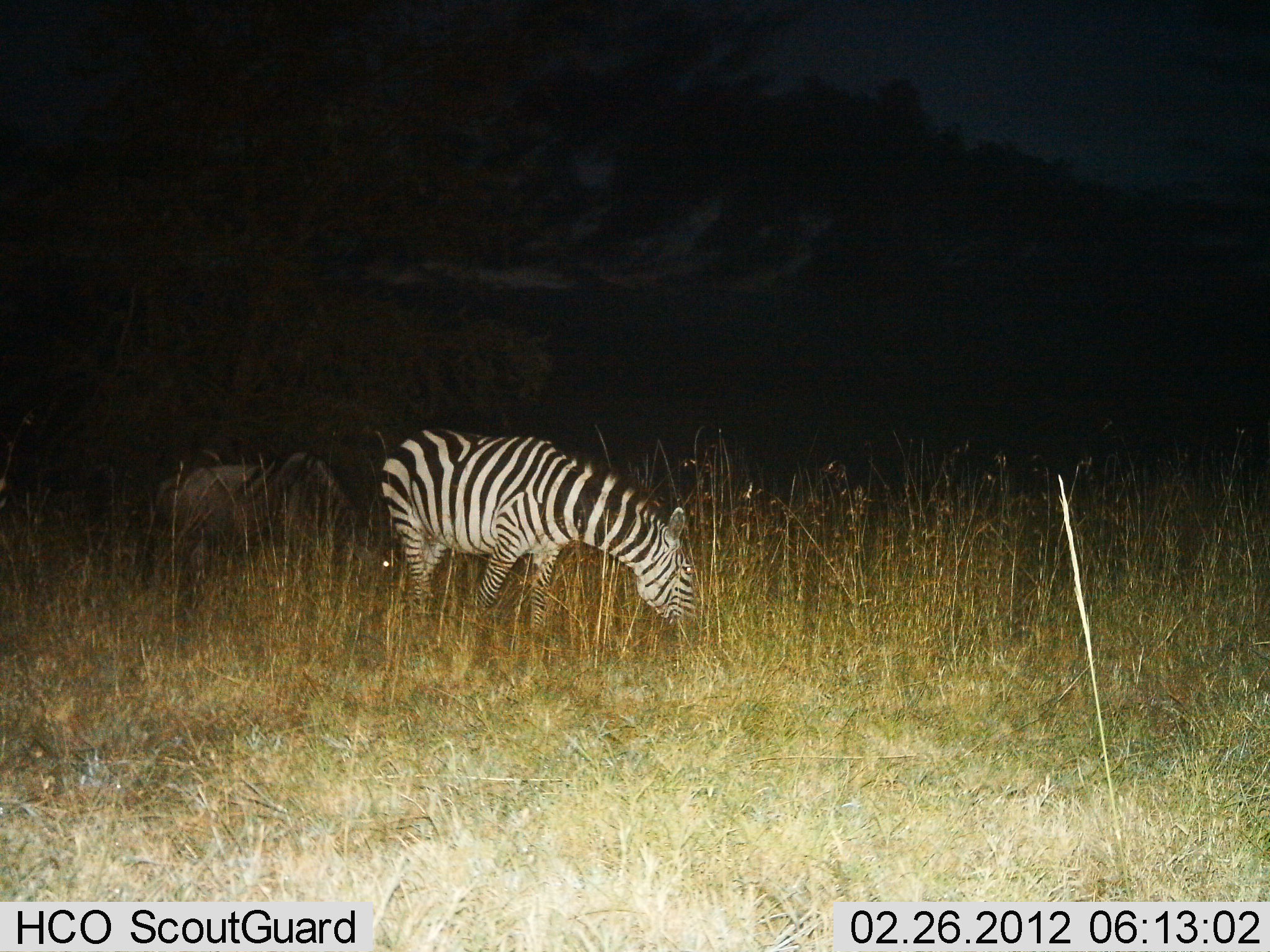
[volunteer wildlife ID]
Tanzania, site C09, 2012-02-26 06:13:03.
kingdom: Animalia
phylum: Chordata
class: Mammalia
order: Artiodactyla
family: Bovidae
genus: Connochaetes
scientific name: Connochaetes taurinus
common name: blue wildebeest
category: wildebeest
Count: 1.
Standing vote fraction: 25%.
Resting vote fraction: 0%.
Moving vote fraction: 0%.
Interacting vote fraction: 0%.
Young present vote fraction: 0%.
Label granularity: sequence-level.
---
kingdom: Animalia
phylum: Chordata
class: Mammalia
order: Perissodactyla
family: Equidae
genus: Equus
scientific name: Equus quagga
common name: plains zebra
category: zebra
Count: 1.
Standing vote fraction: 26%.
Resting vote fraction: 0%.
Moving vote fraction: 0%.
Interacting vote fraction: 0%.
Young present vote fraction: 0%.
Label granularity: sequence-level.